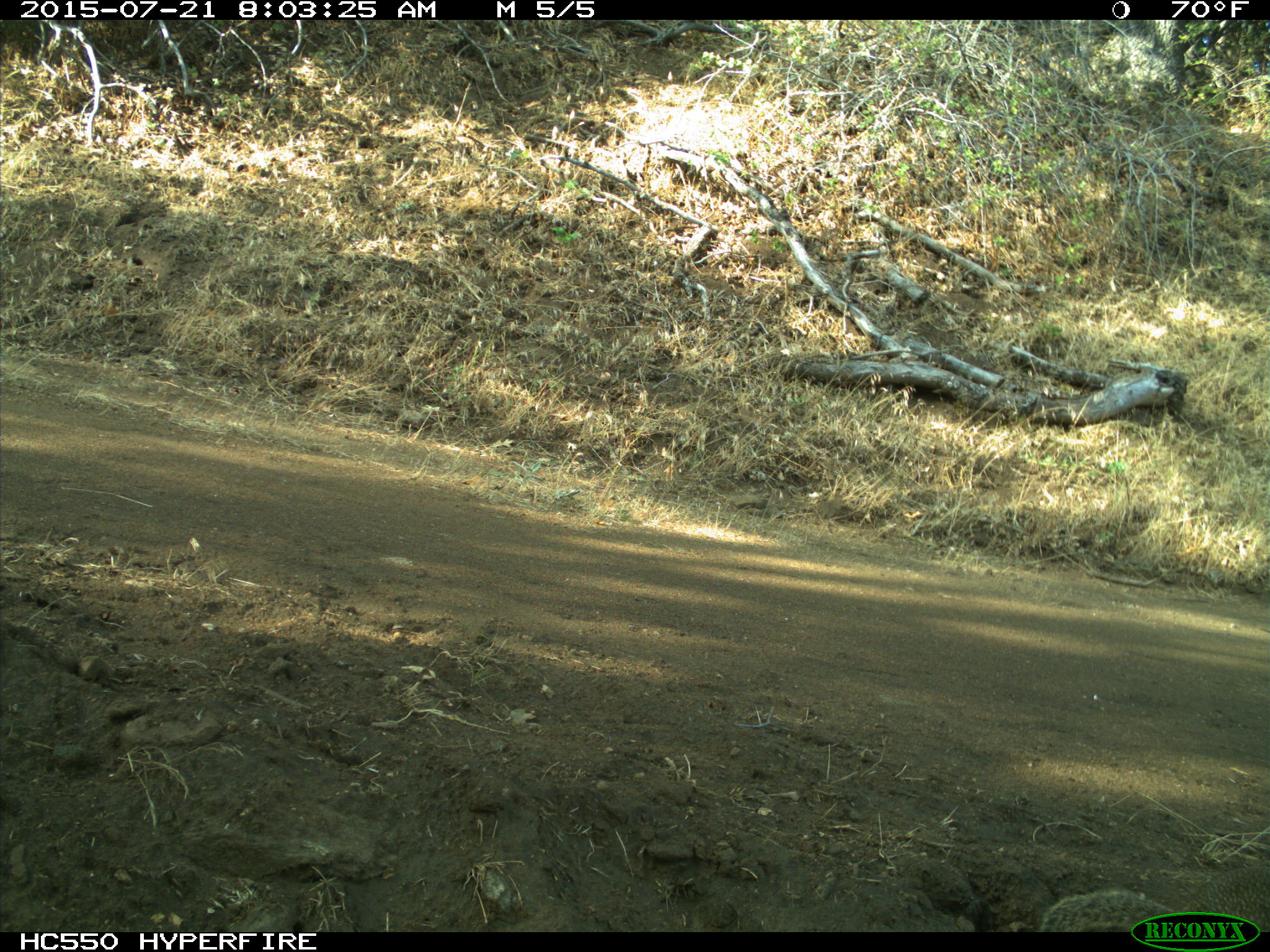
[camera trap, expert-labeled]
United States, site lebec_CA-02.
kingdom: Animalia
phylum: Chordata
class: Mammalia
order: Rodentia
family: Sciuridae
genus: Otospermophilus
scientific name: Otospermophilus beecheyi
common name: california ground squirrel